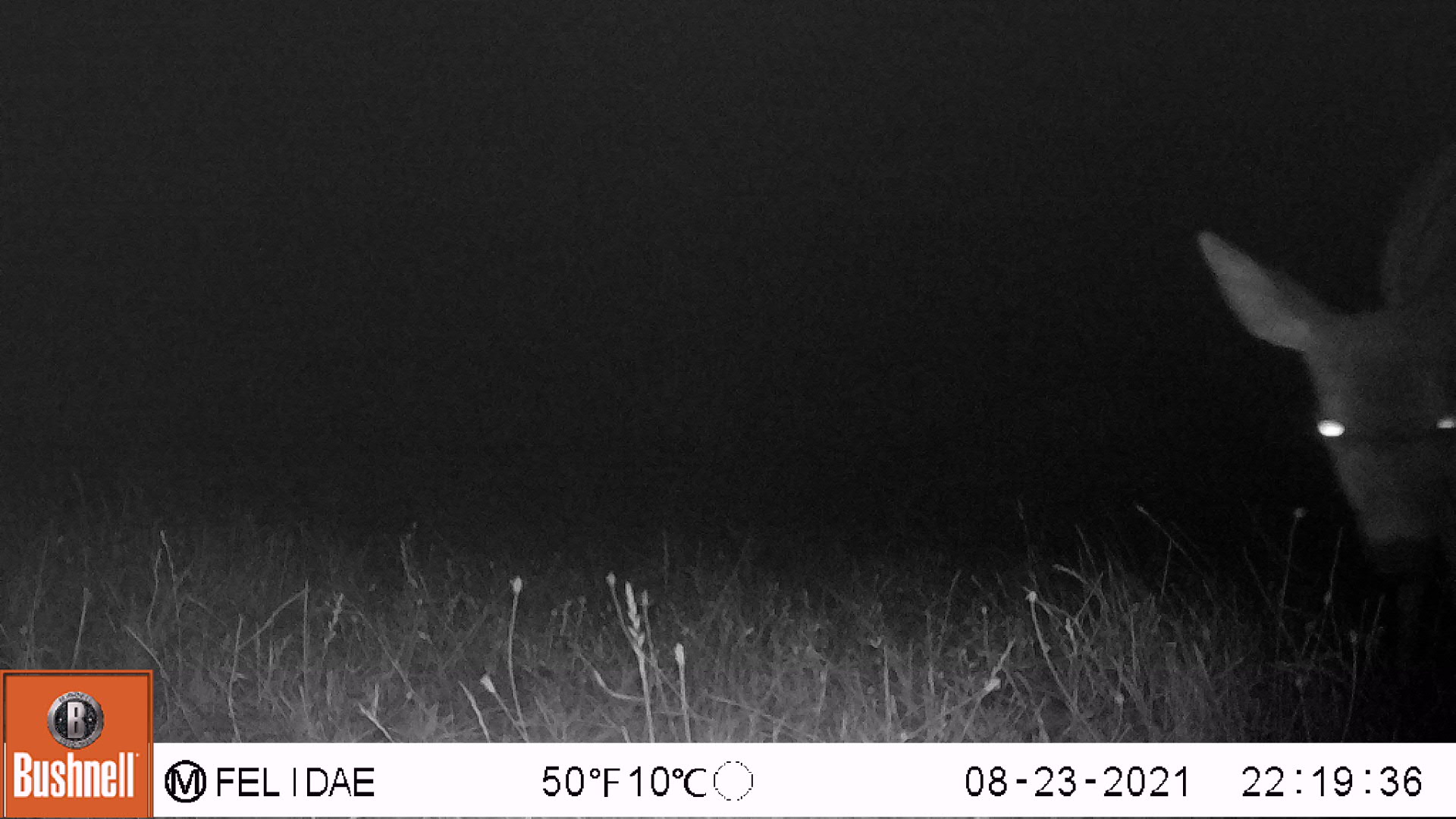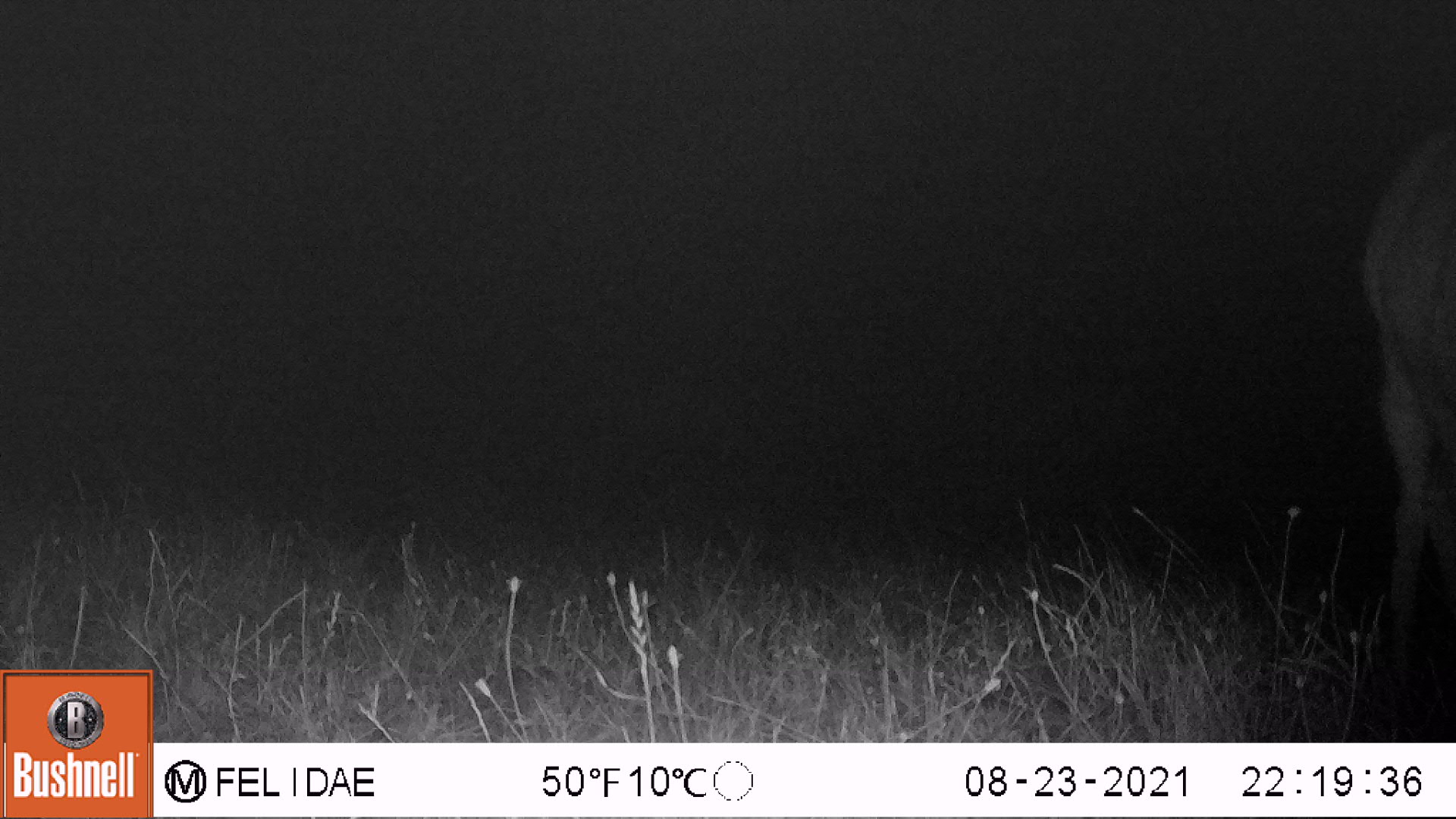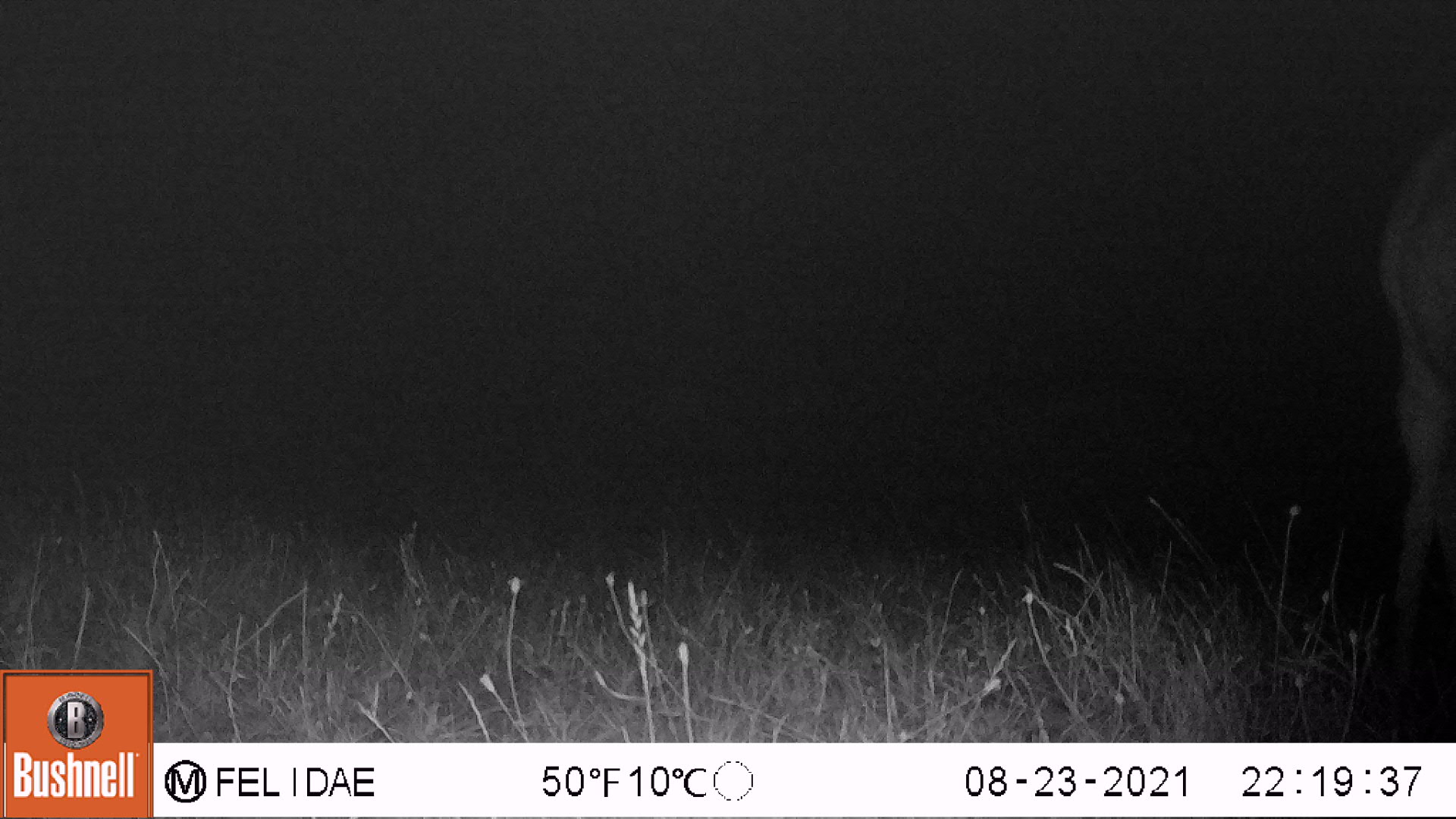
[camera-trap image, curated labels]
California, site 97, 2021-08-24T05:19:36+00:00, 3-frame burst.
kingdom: Animalia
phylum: Chordata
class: Mammalia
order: Artiodactyla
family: Cervidae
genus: Odocoileus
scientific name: Odocoileus hemionus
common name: mule deer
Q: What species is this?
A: Mule deer (Odocoileus hemionus).